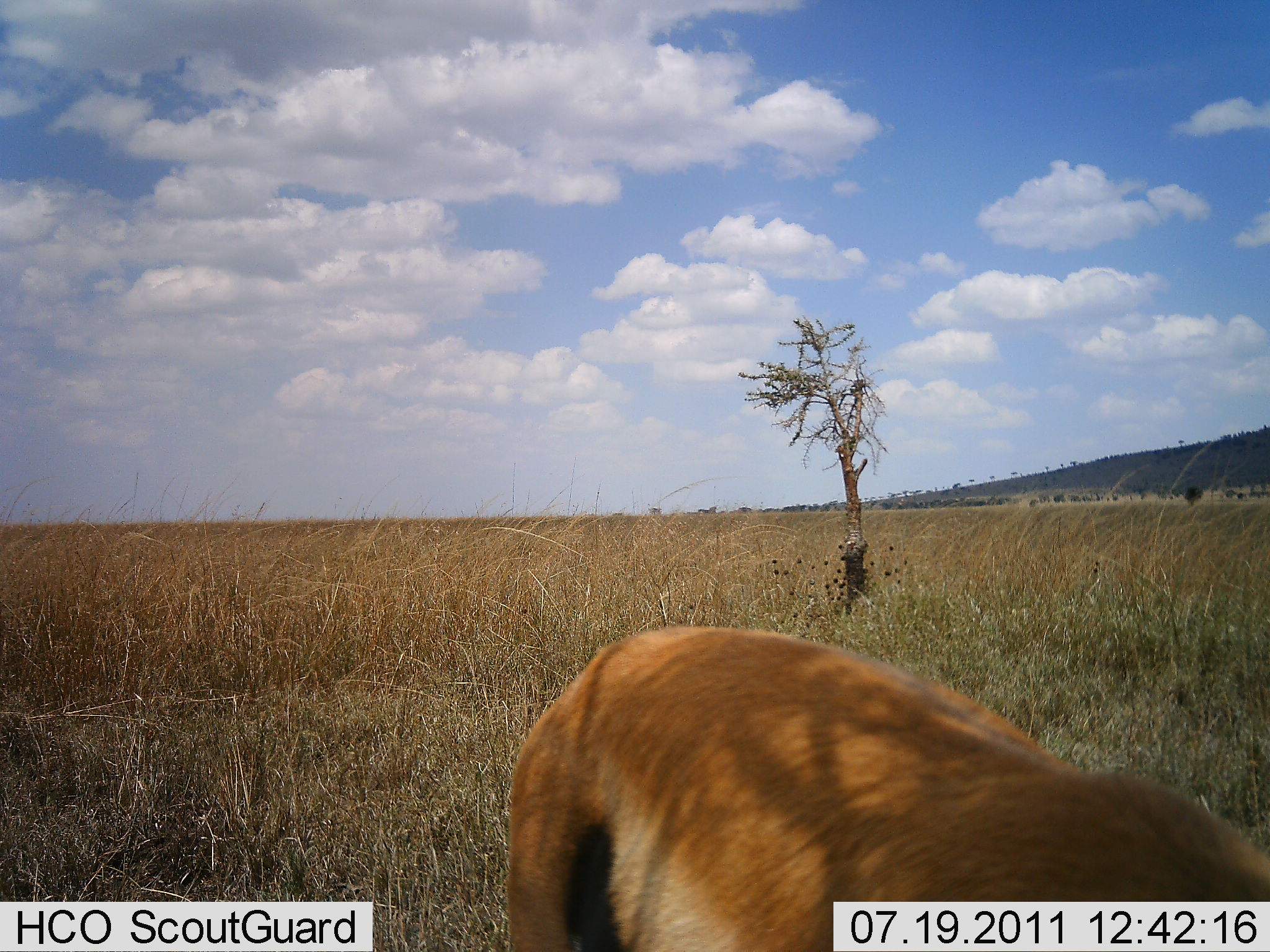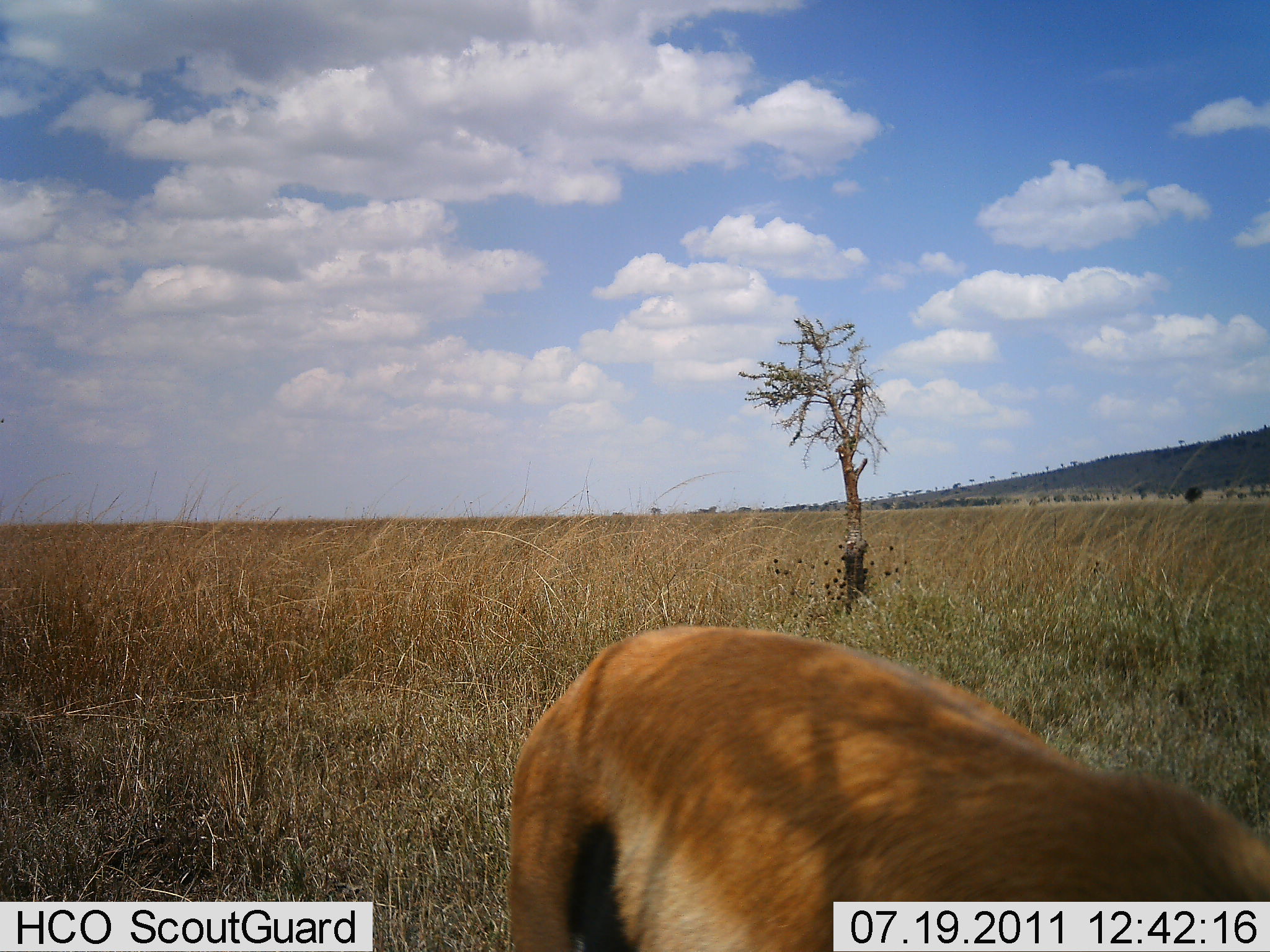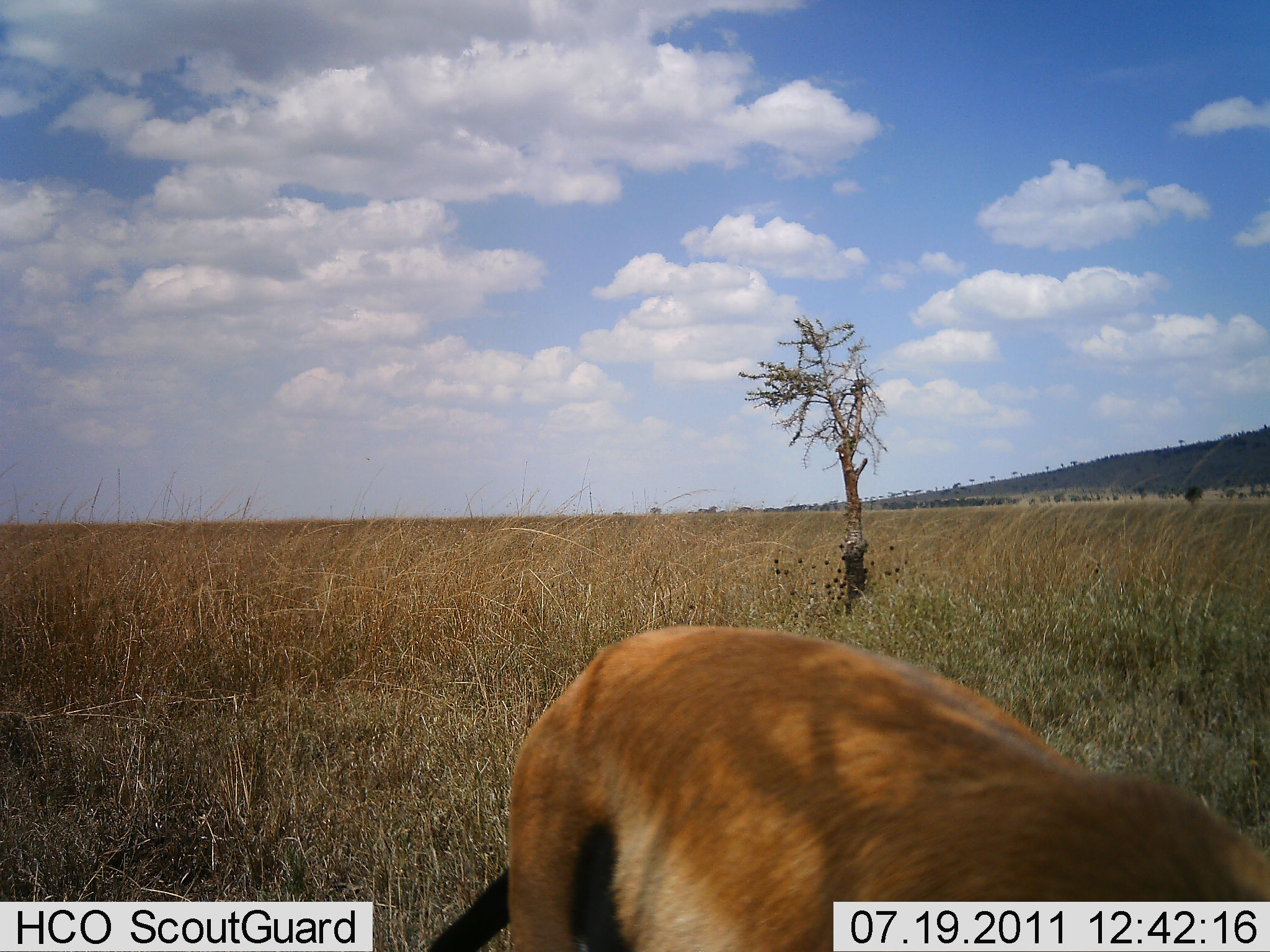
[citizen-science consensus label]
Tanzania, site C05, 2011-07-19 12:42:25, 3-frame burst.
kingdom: Animalia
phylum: Chordata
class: Mammalia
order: Artiodactyla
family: Bovidae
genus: Eudorcas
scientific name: Eudorcas thomsonii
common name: thomson's gazelle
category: gazellethomsons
Gazellethomsons (thomson's gazelle) (Eudorcas thomsonii), count 1. Behavior (volunteer vote fractions): standing 33%, resting 0%, moving 0%, interacting 0%. Young present (vote fraction): 0%. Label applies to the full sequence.